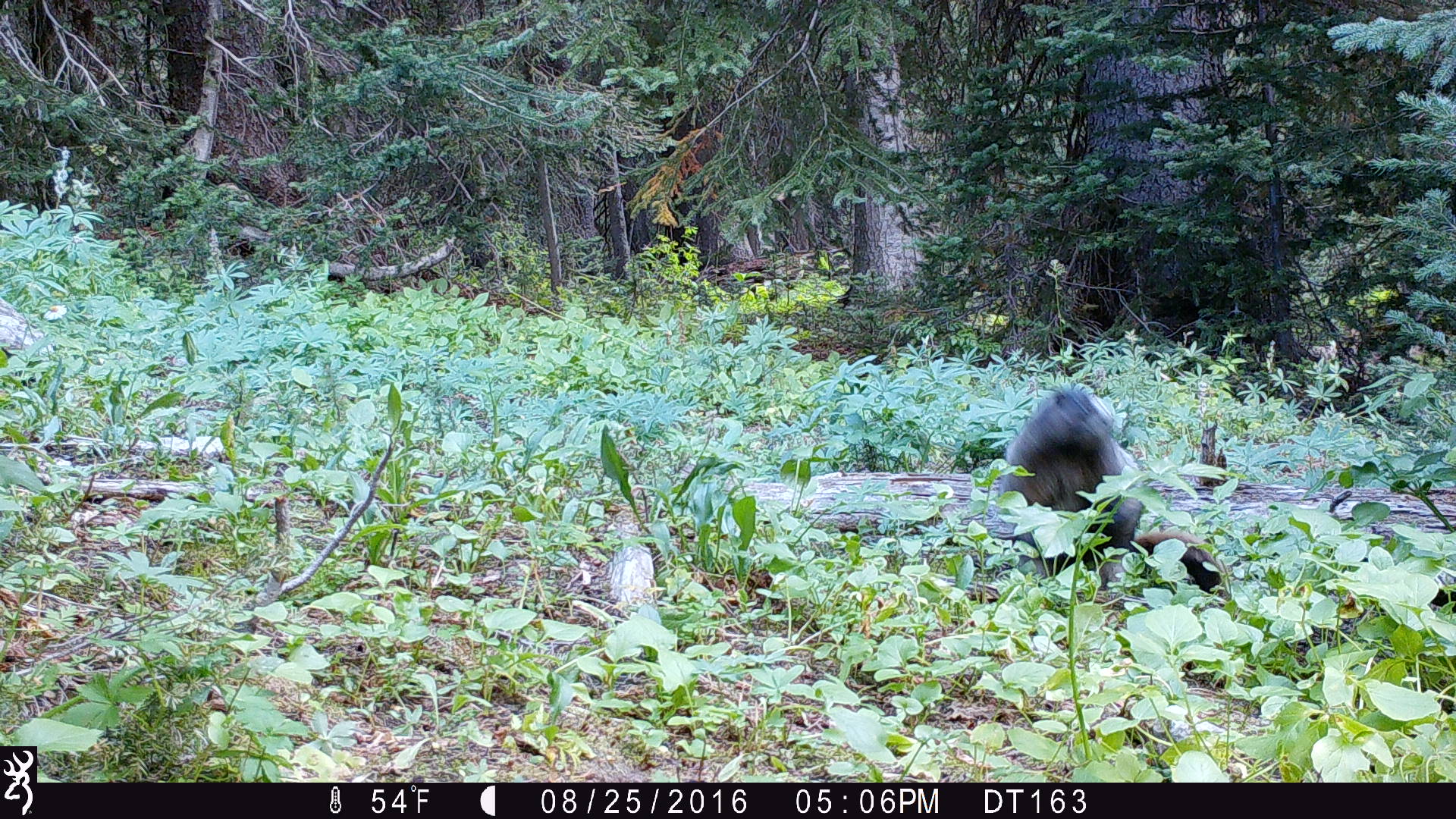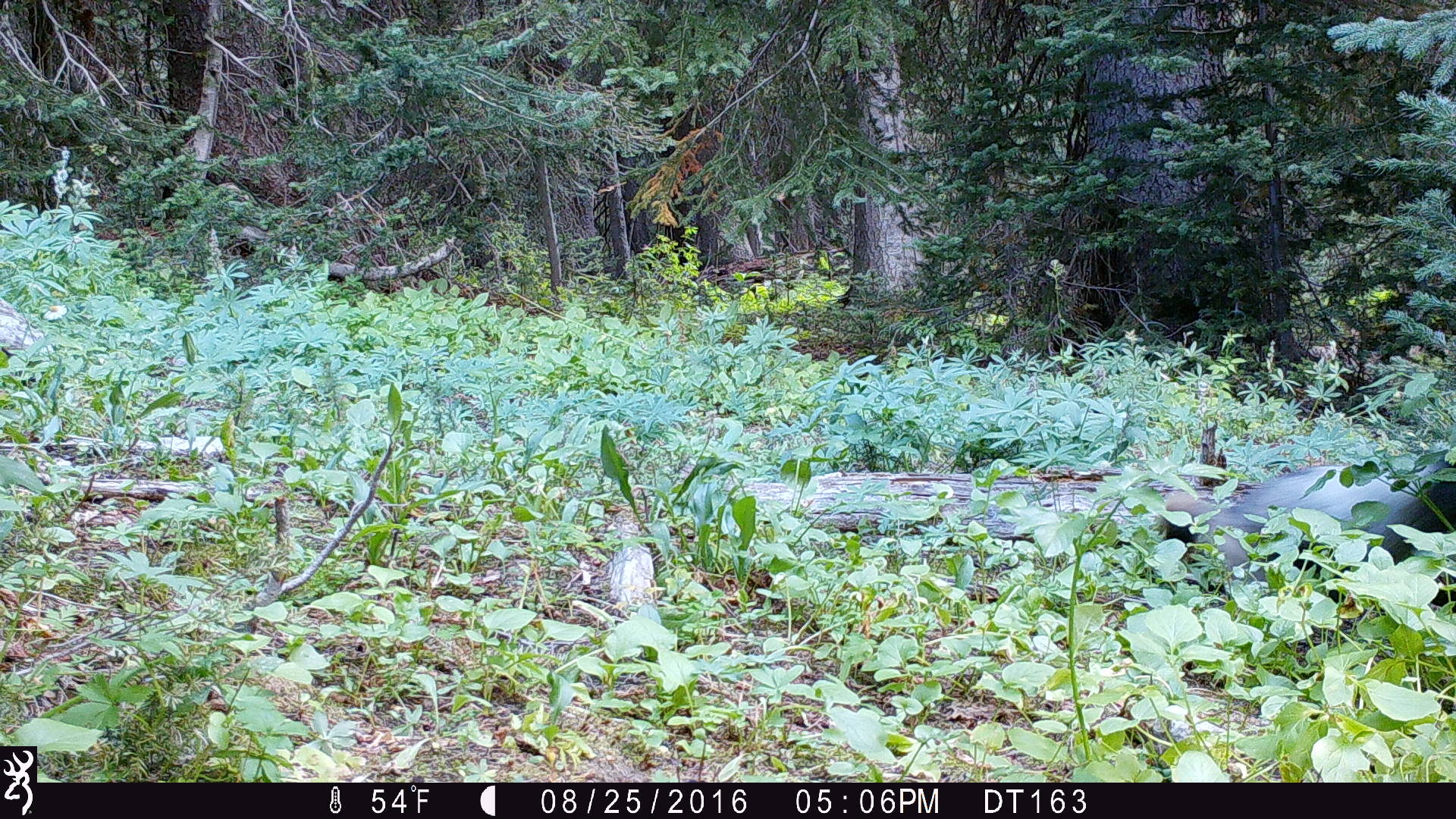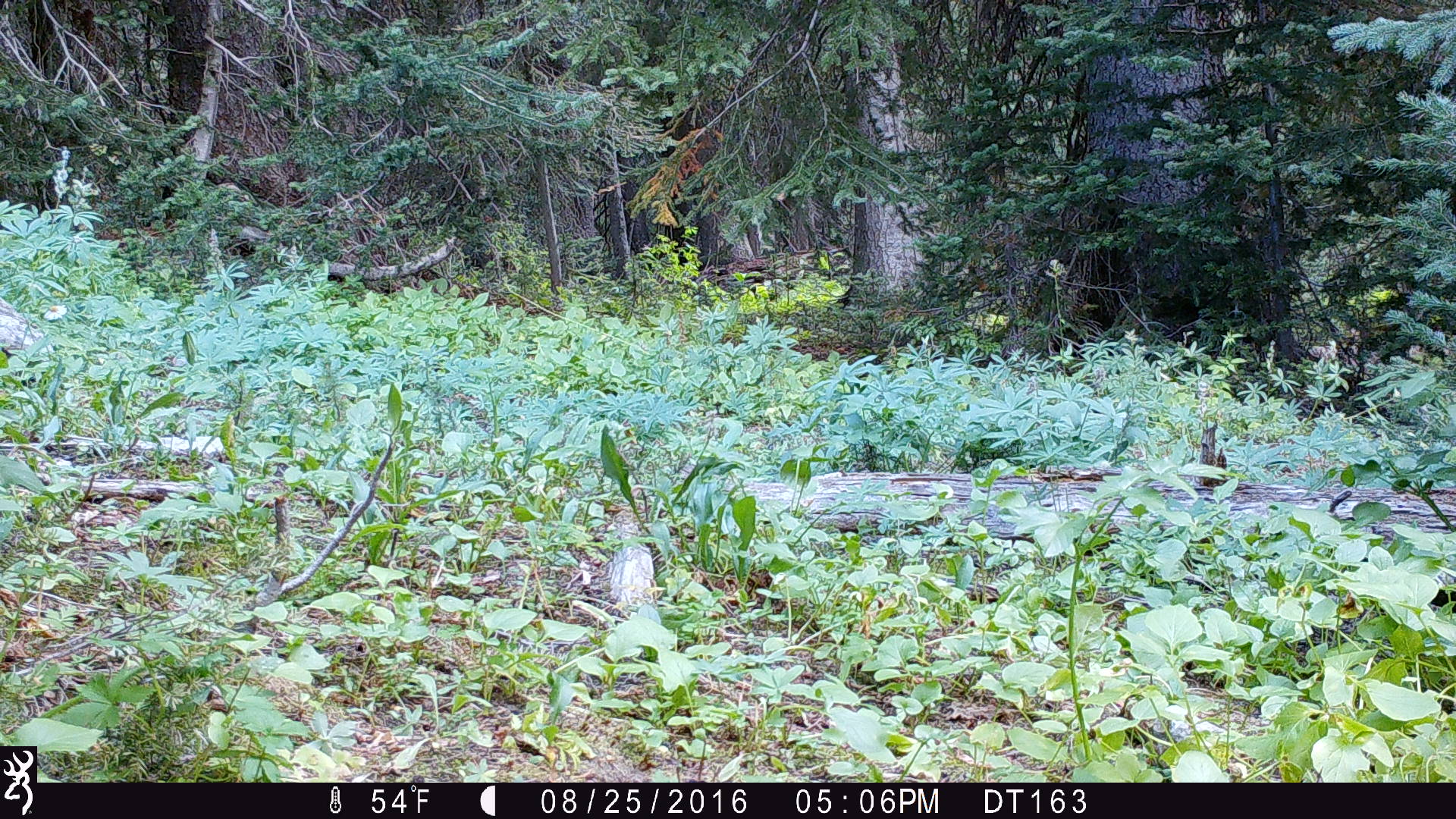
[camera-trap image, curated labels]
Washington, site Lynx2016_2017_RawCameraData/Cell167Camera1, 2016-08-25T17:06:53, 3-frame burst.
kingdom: Animalia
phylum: Chordata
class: Mammalia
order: Rodentia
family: Sciuridae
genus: Marmota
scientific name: Marmota caligata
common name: hoary marmot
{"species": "Marmota caligata (hoary marmot)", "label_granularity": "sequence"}